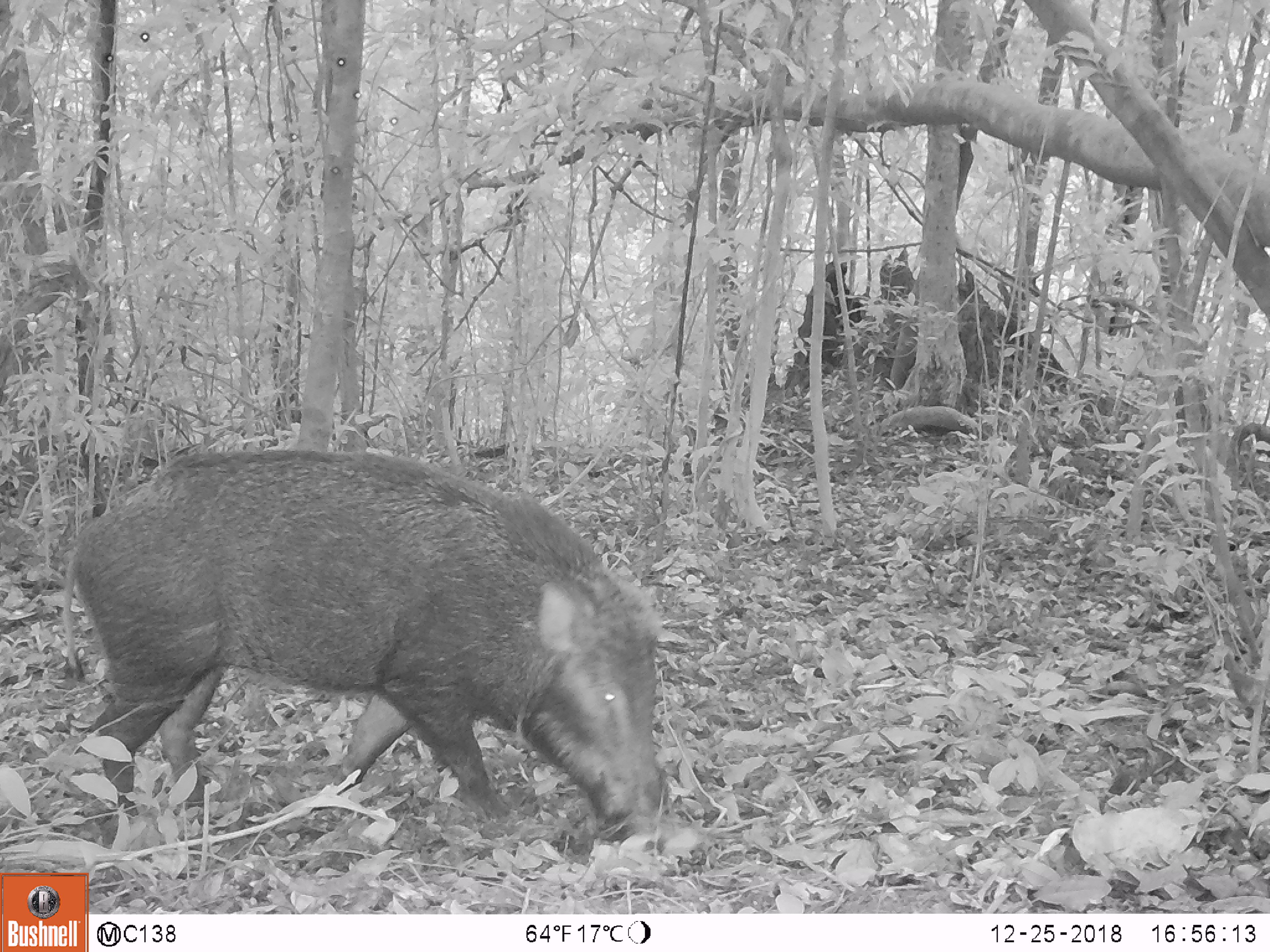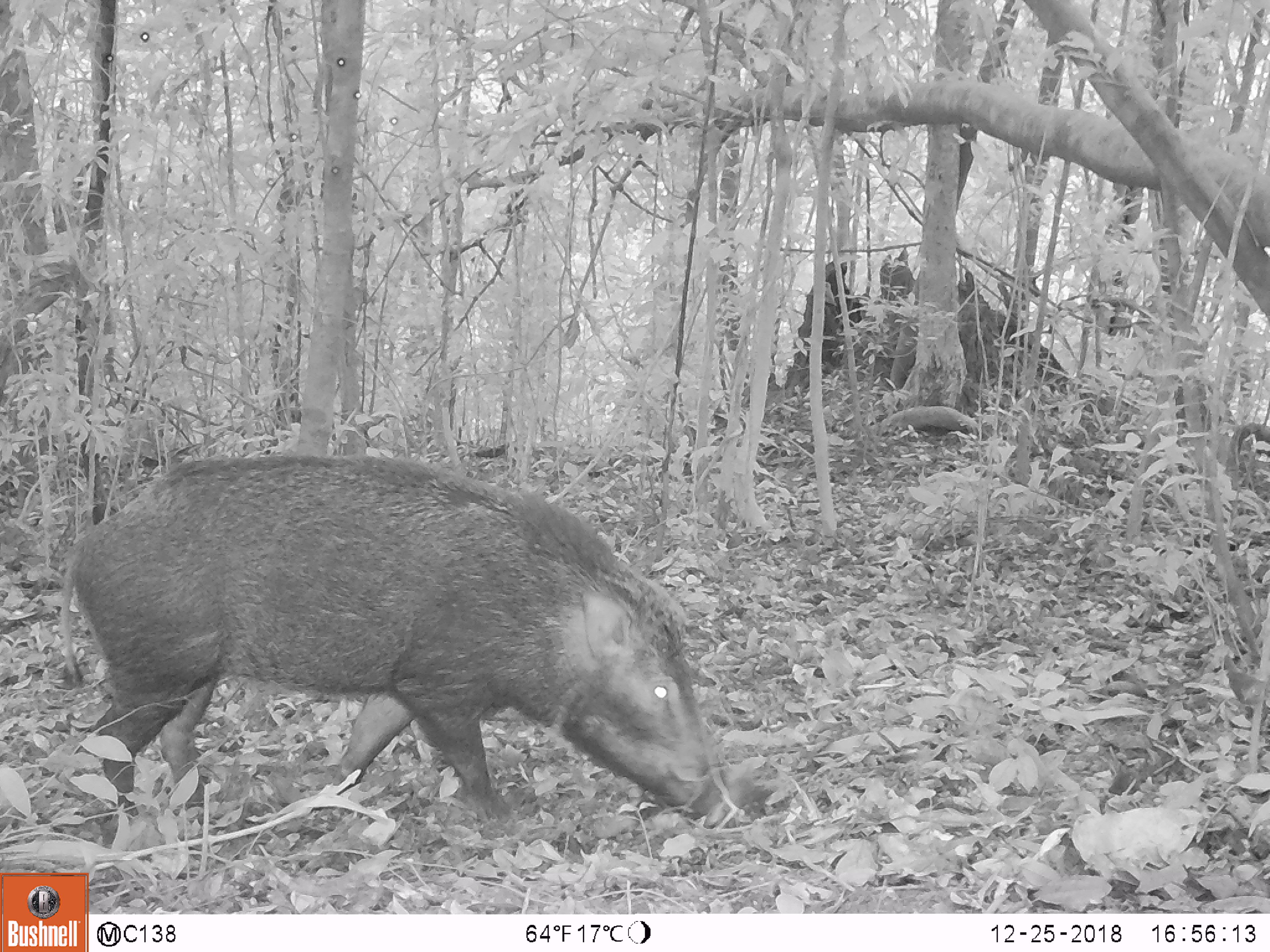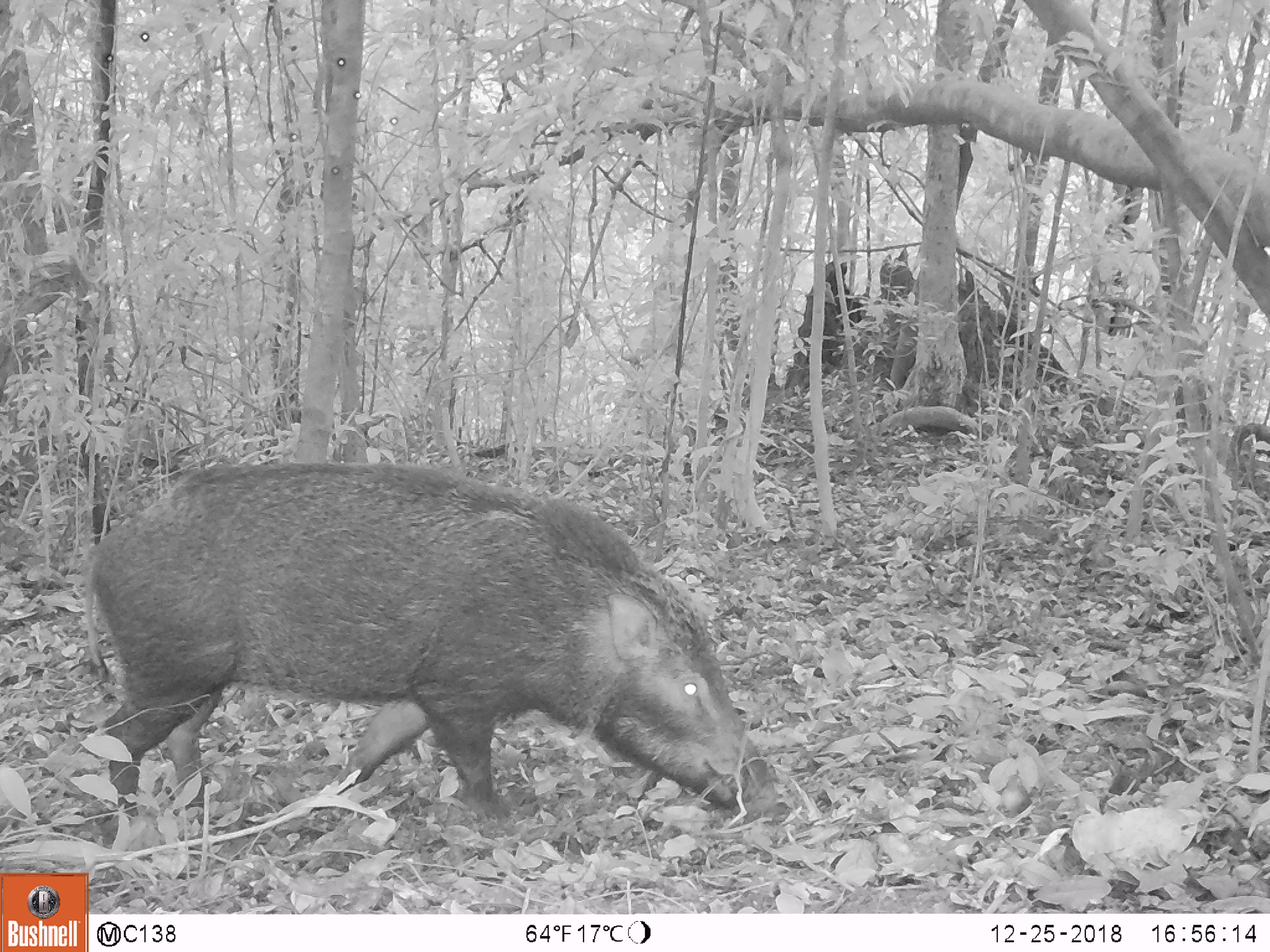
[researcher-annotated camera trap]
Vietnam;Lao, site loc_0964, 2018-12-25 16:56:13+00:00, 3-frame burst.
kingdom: Animalia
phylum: Chordata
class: Mammalia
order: Artiodactyla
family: Suidae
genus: Sus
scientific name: Sus scrofa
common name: eurasian wild pig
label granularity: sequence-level